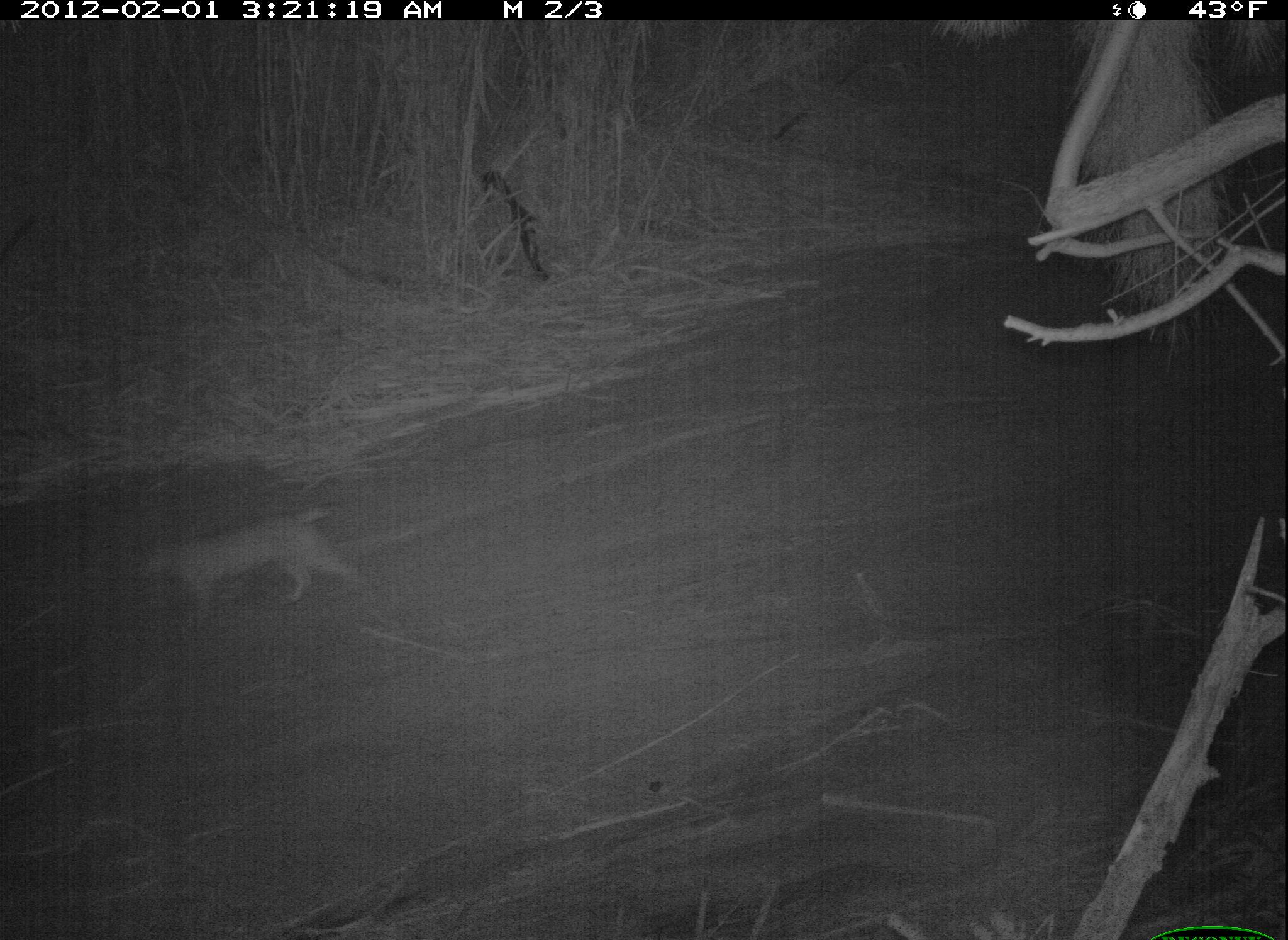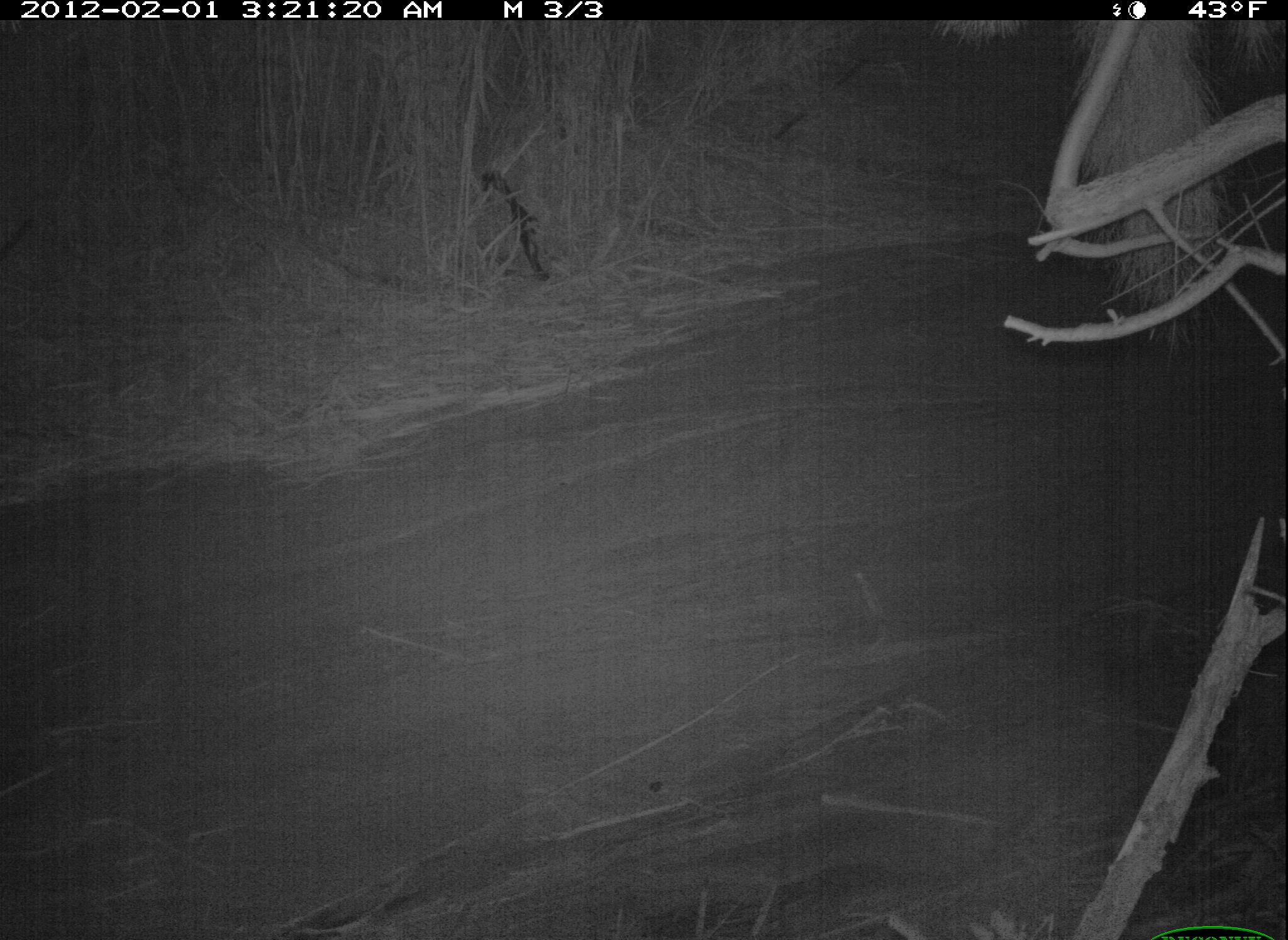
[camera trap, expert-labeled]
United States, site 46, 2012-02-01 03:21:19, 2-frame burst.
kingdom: Animalia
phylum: Chordata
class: Mammalia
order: Carnivora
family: Felidae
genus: Lynx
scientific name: Lynx rufus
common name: bobcat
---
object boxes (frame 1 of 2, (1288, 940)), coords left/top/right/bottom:
bobcat: 97/496/402/665